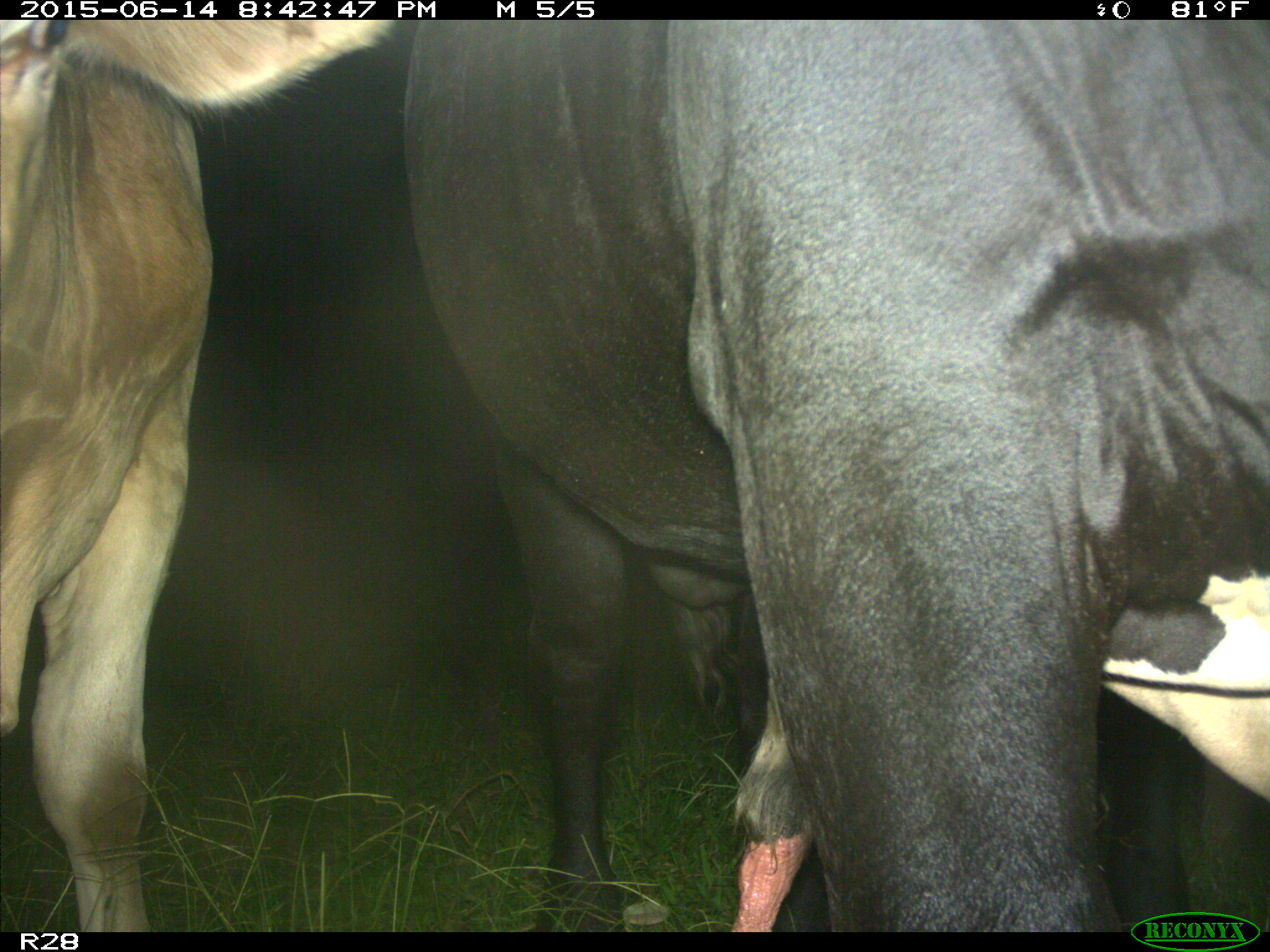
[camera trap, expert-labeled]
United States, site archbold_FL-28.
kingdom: Animalia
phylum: Chordata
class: Mammalia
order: Artiodactyla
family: Bovidae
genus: Bos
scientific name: Bos taurus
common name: domestic cow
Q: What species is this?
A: Bos taurus (domestic cow).